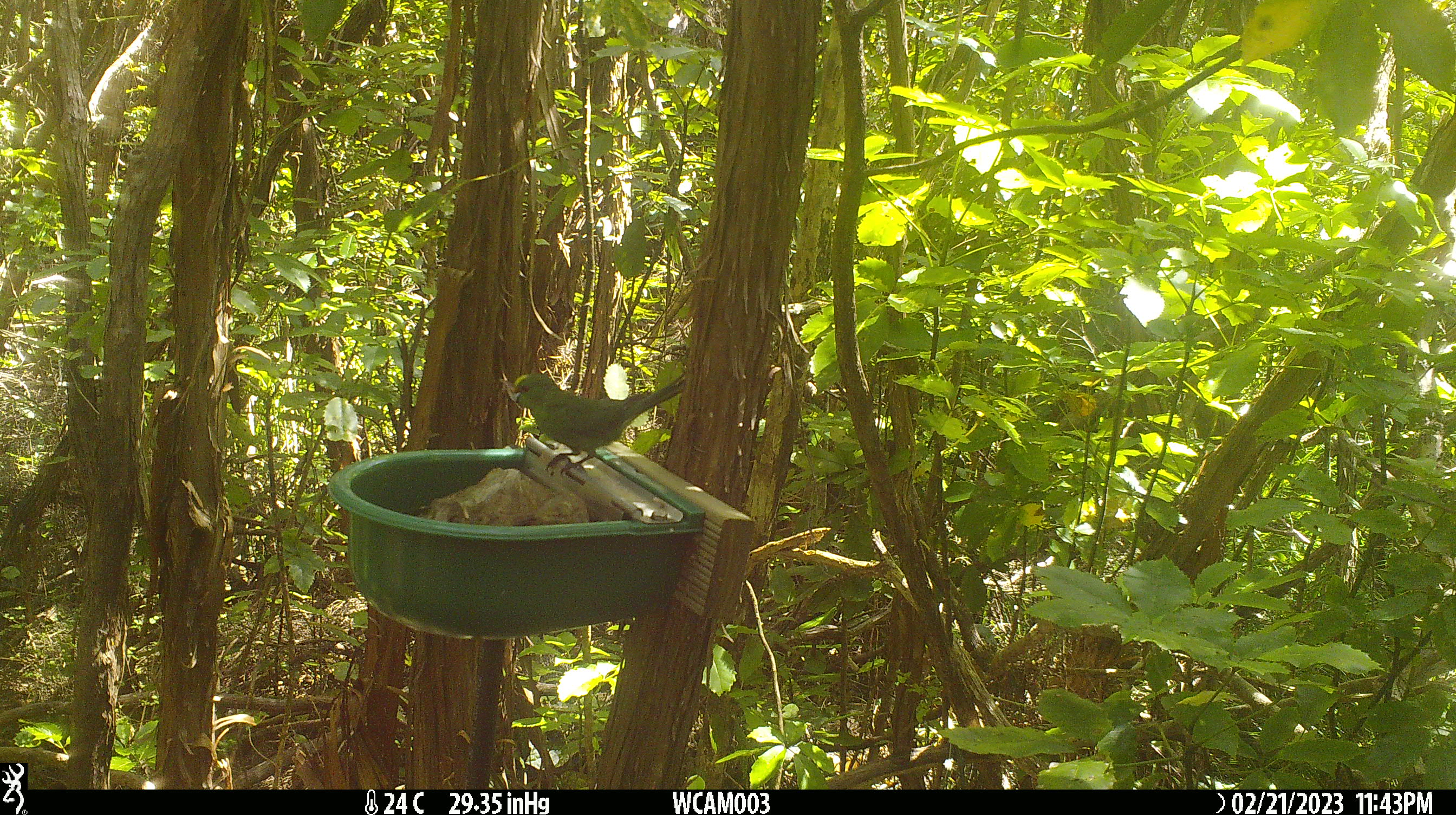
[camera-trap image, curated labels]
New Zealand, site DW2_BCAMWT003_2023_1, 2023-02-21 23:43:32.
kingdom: Animalia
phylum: Chordata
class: Aves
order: Psittaciformes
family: Psittaculidae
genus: Cyanoramphus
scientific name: Cyanoramphus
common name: parakeet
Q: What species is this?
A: Parakeet (Cyanoramphus).